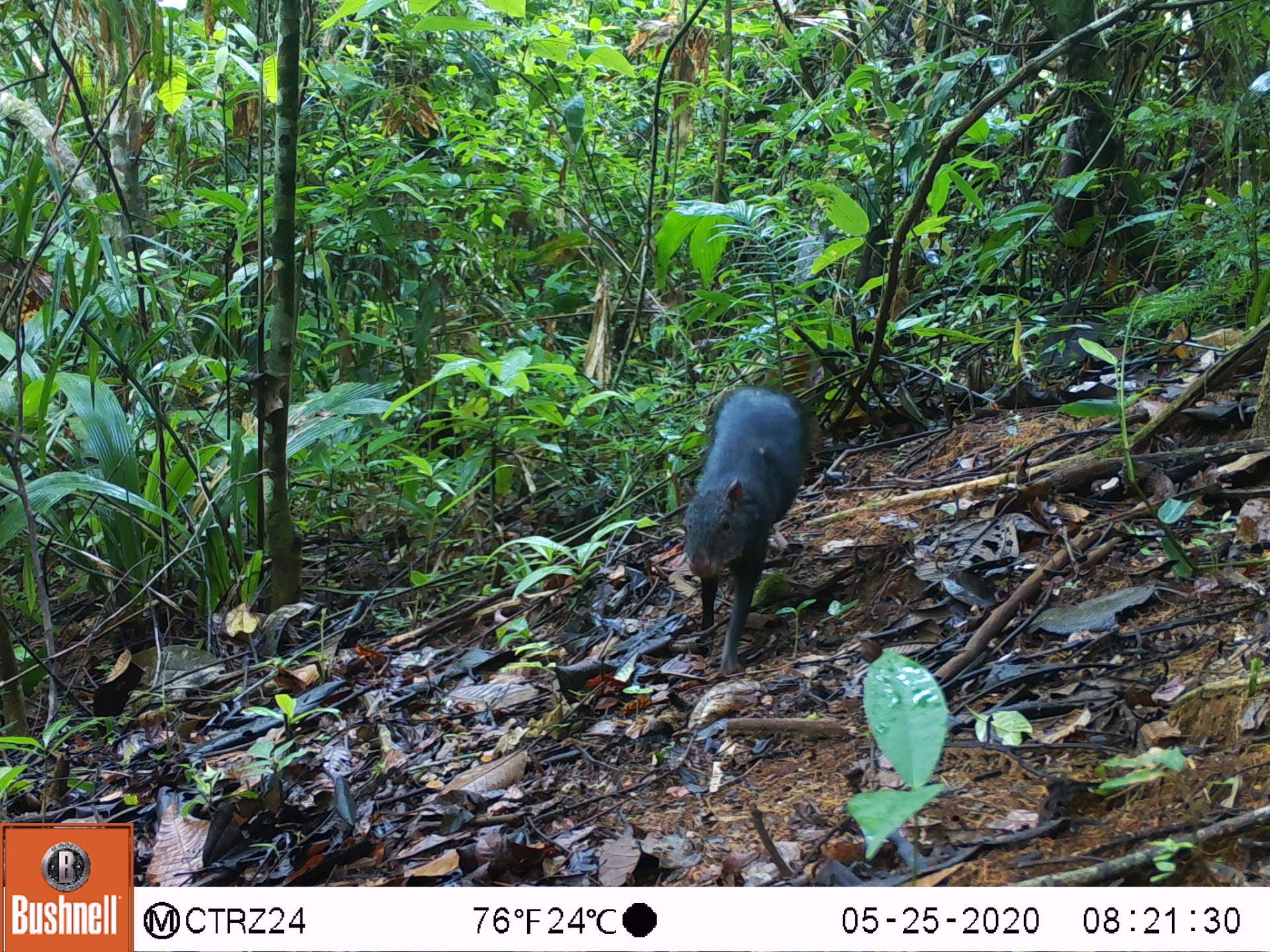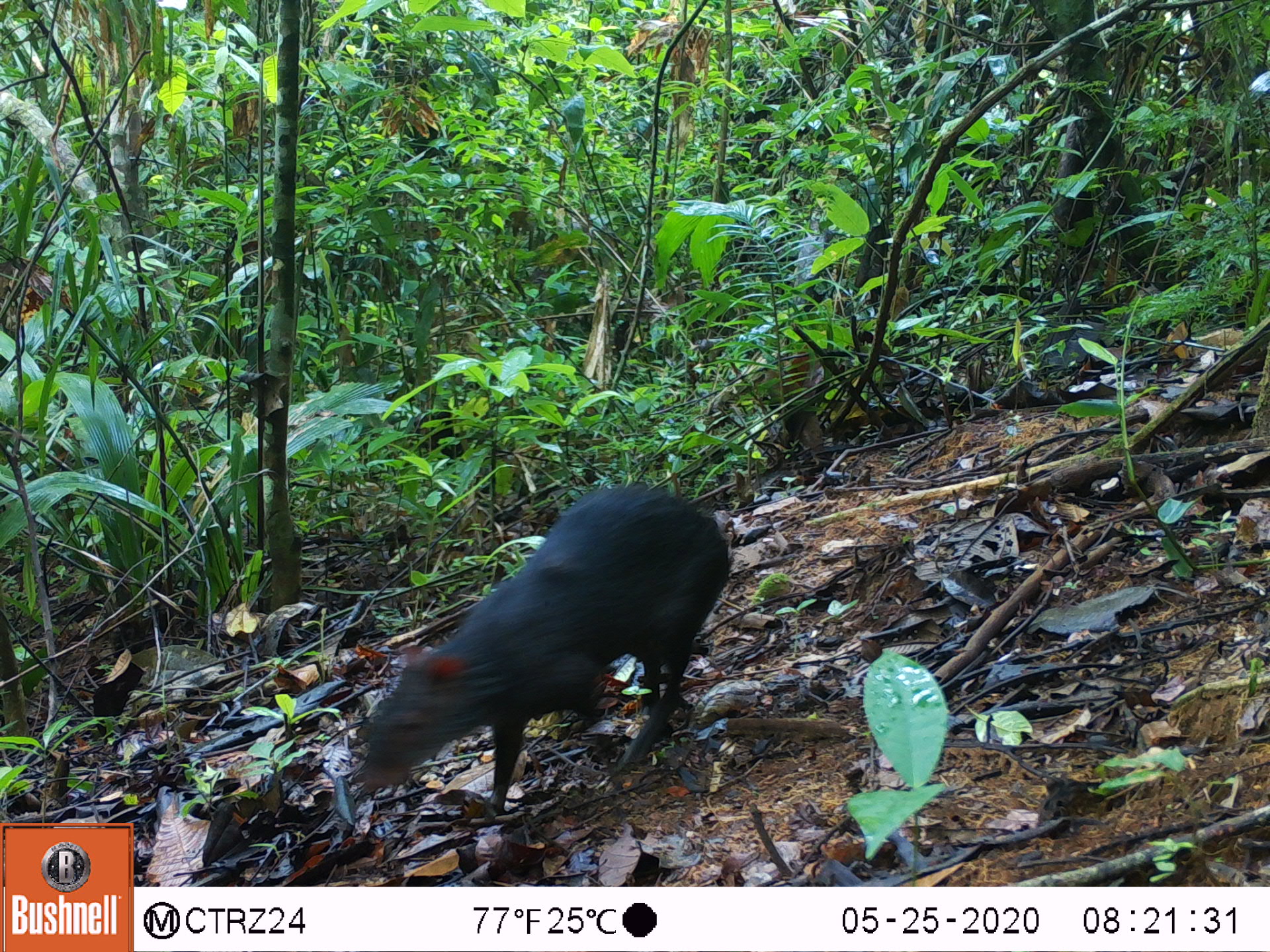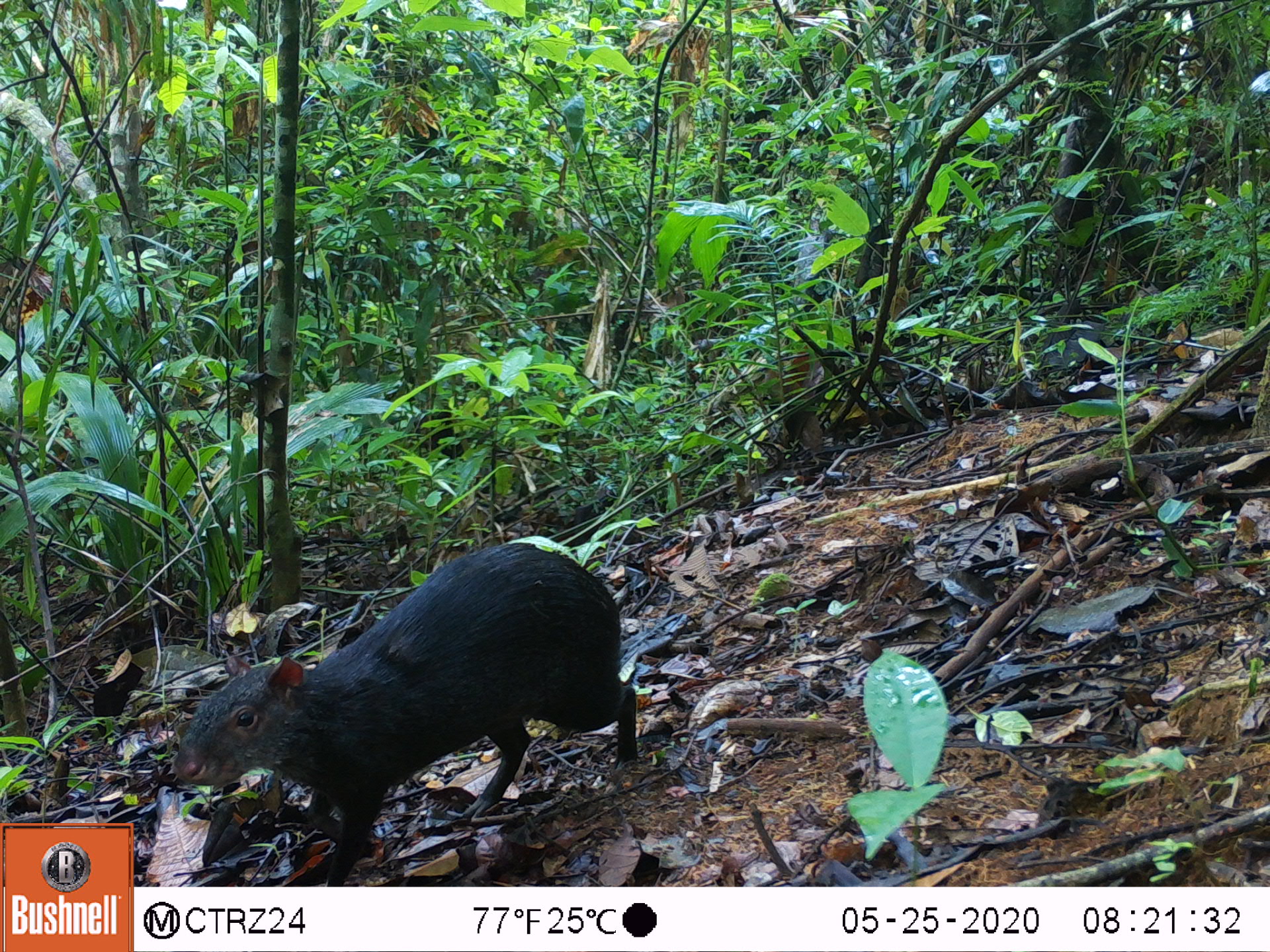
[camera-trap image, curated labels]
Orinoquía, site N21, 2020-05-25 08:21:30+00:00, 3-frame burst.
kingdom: Animalia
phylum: Chordata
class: Mammalia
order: Rodentia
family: Dasyproctidae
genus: Dasyprocta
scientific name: Dasyprocta fuliginosa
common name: black agouti